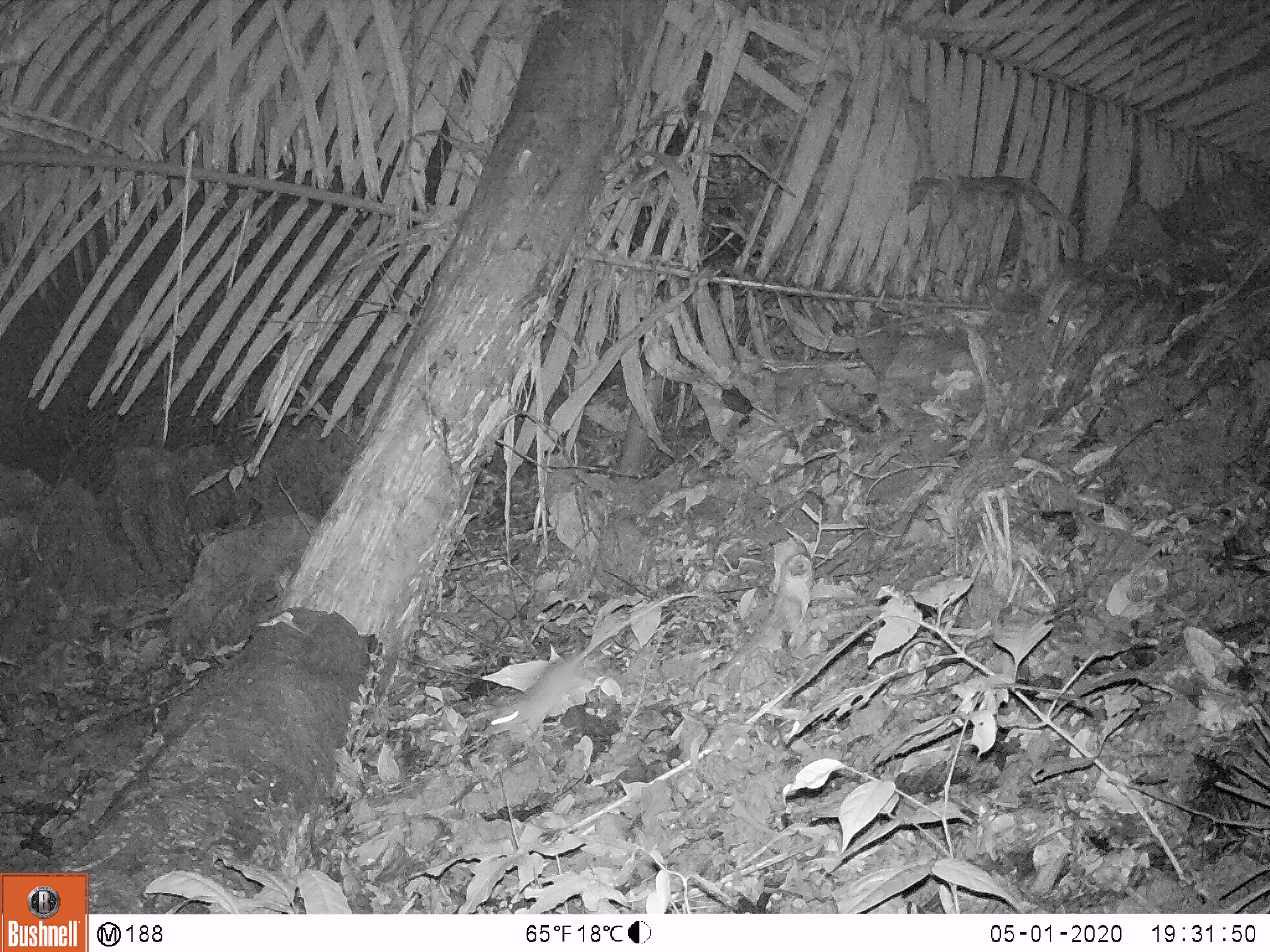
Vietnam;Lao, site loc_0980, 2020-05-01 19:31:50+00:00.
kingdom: Animalia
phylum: Chordata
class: Mammalia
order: Rodentia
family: Muridae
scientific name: Muridae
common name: old-world mice and rats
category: unidentified murid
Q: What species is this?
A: Unidentified murid (old-world mice and rats) (Muridae).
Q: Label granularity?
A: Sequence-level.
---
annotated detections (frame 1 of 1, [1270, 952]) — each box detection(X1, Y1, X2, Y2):
unidentified murid: detection(490, 593, 702, 727)